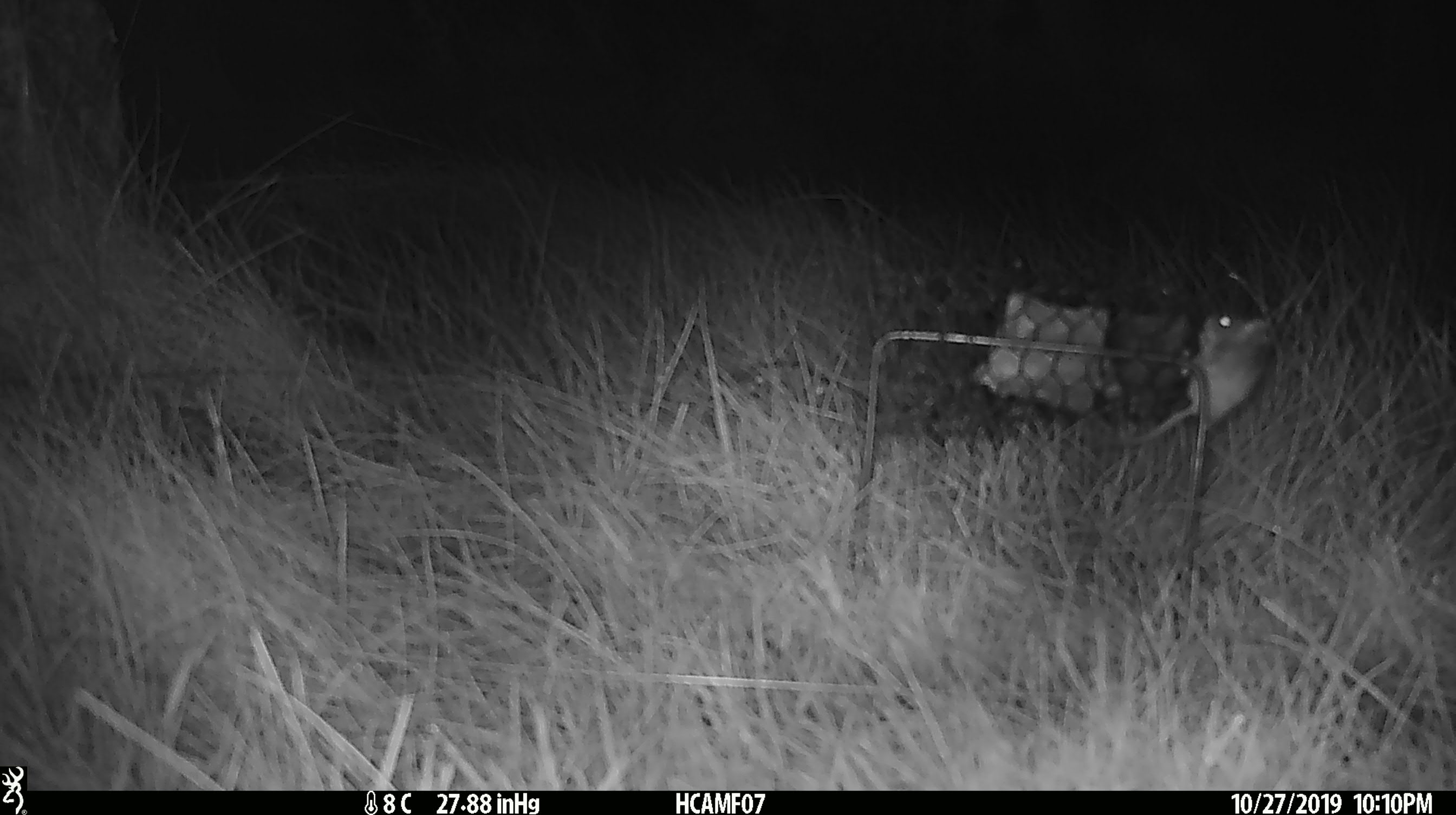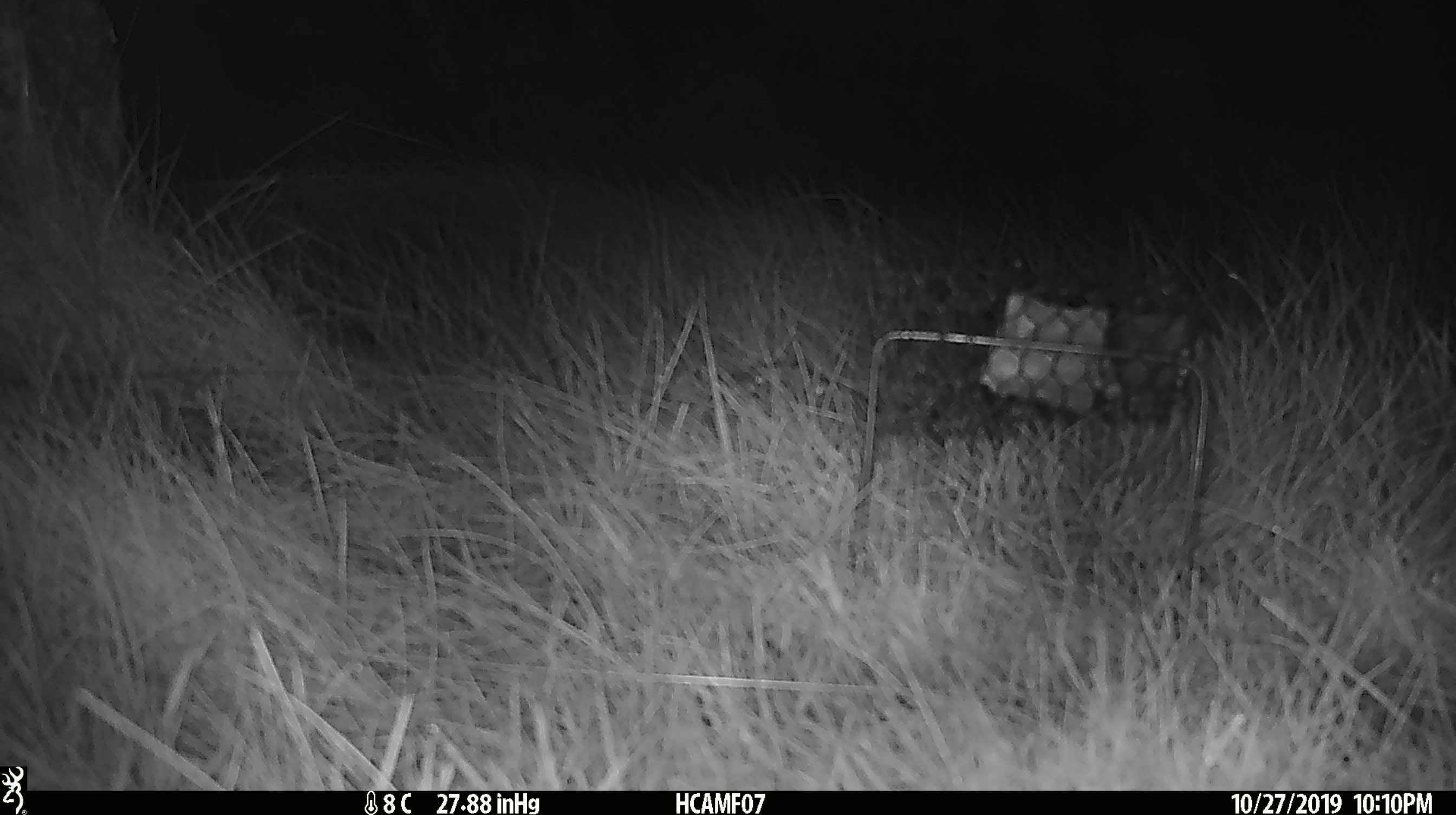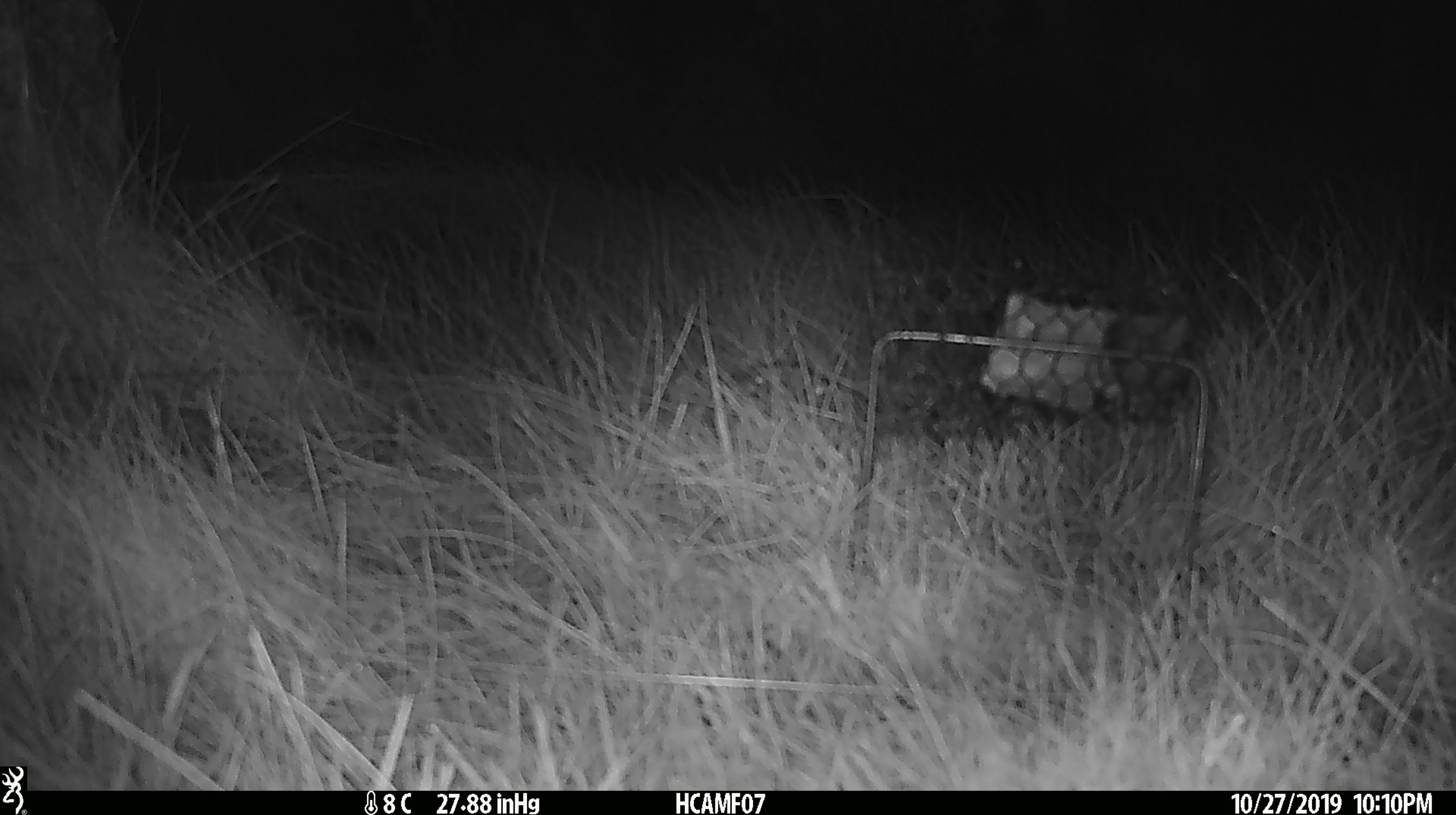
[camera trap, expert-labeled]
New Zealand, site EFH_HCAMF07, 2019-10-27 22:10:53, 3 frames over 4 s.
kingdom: Animalia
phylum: Chordata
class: Mammalia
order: Rodentia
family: Muridae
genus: Mus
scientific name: Mus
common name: mouse